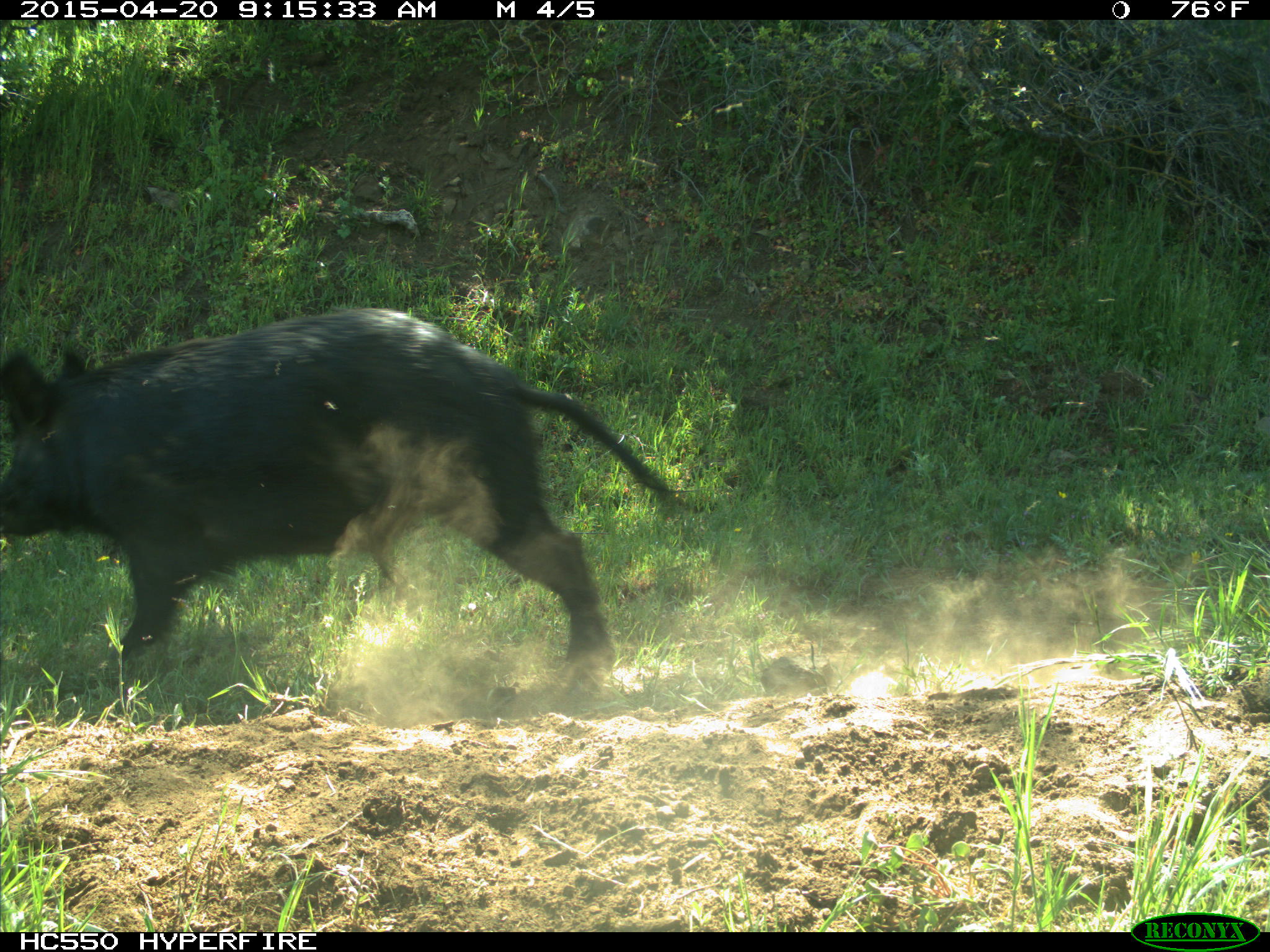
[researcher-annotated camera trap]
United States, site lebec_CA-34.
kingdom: Animalia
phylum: Chordata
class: Mammalia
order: Artiodactyla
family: Suidae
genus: Sus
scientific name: Sus scrofa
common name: wild boar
Sus scrofa (wild boar).